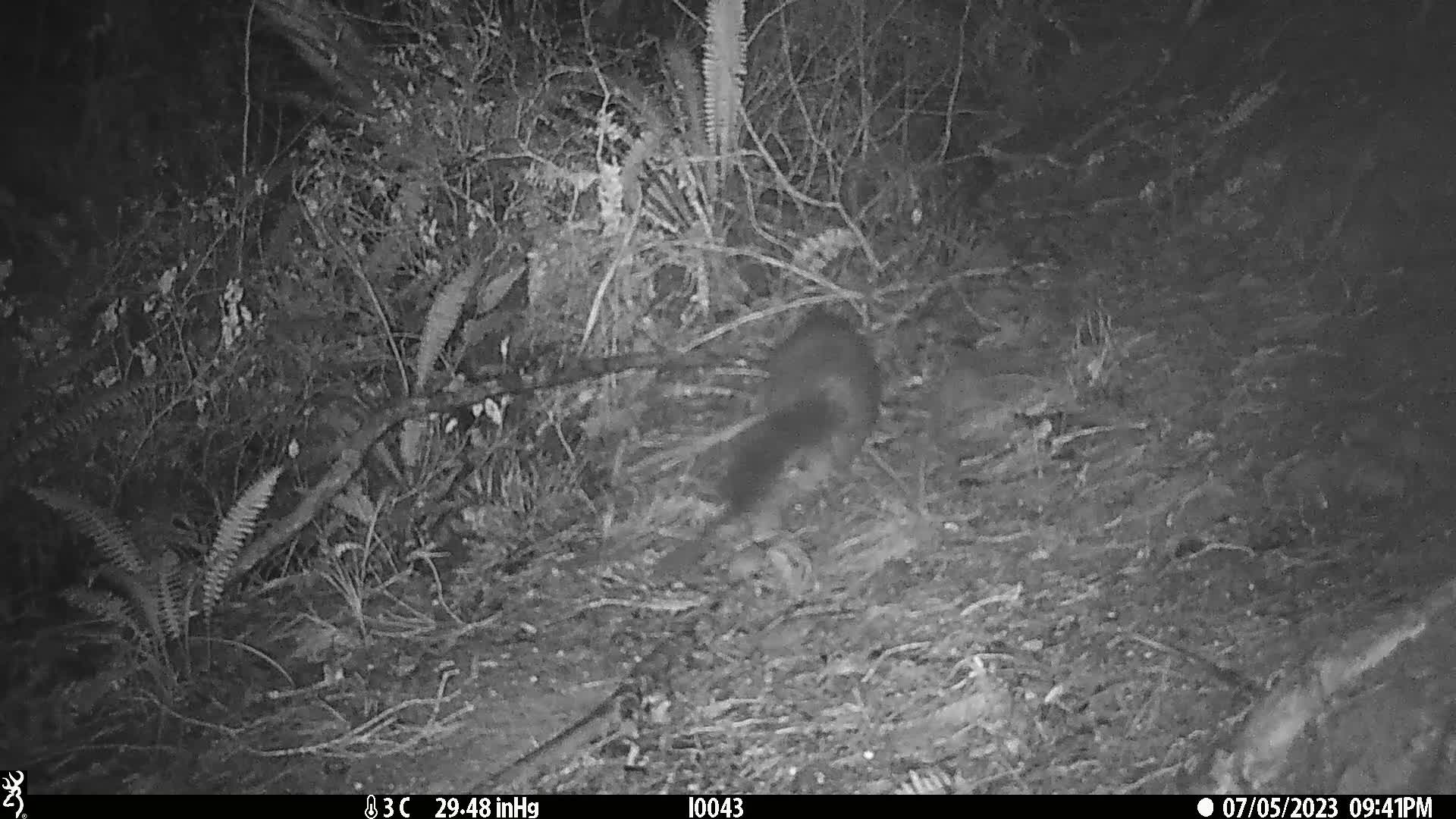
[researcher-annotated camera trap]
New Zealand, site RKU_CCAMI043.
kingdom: Animalia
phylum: Chordata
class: Mammalia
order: Diprotodontia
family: Phalangeridae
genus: Trichosurus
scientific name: Trichosurus vulpecula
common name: common brushtail possum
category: possum